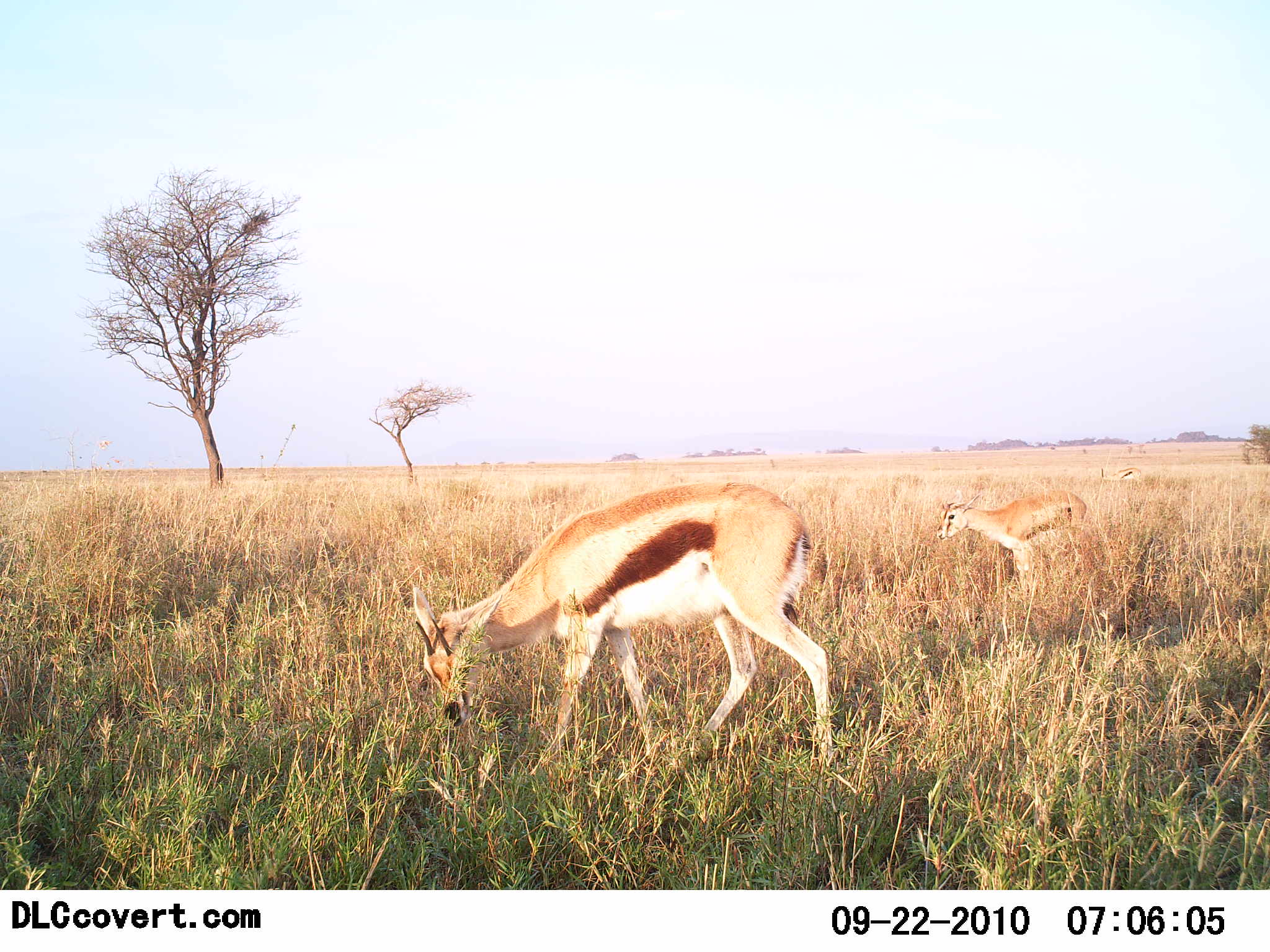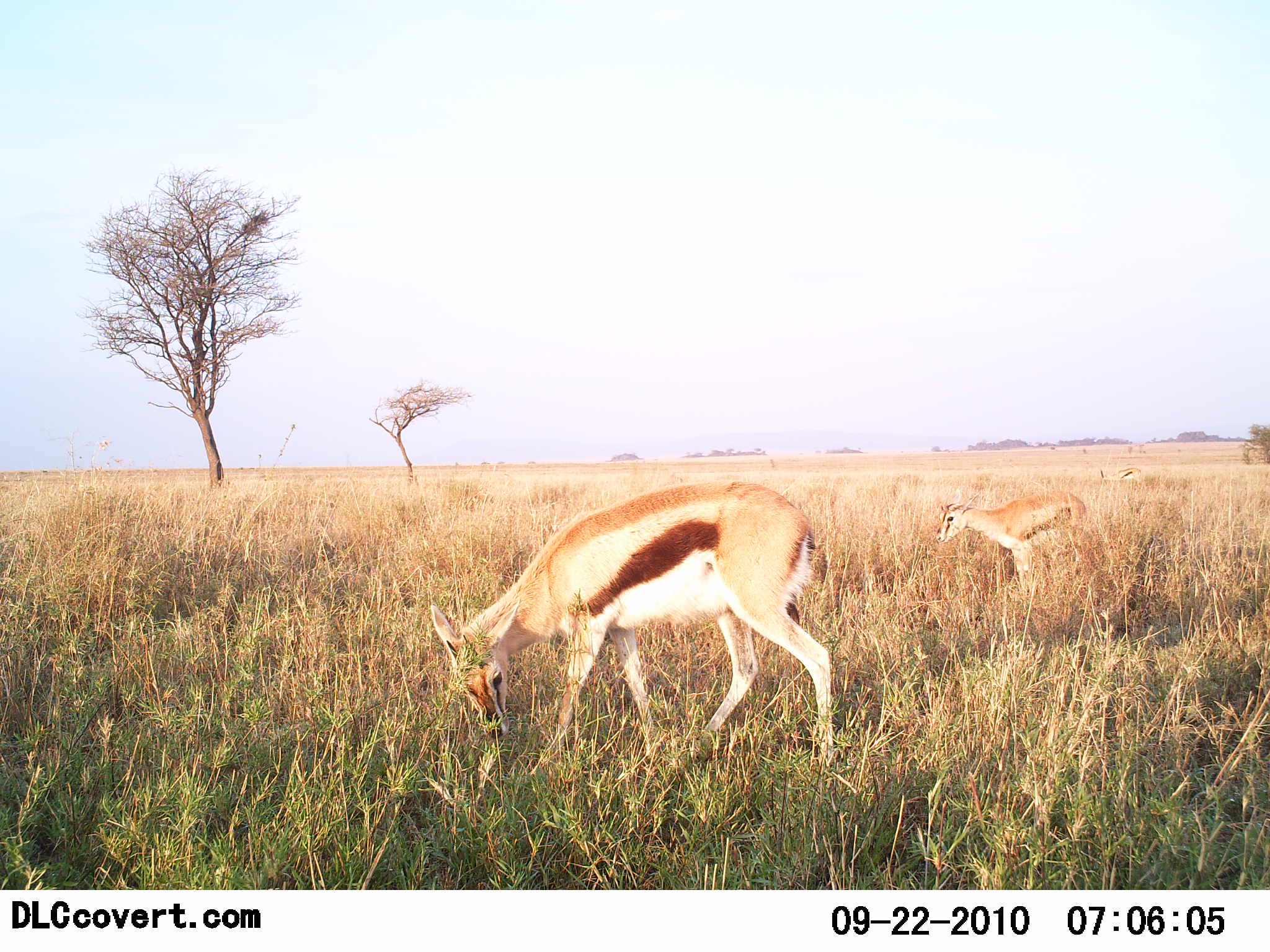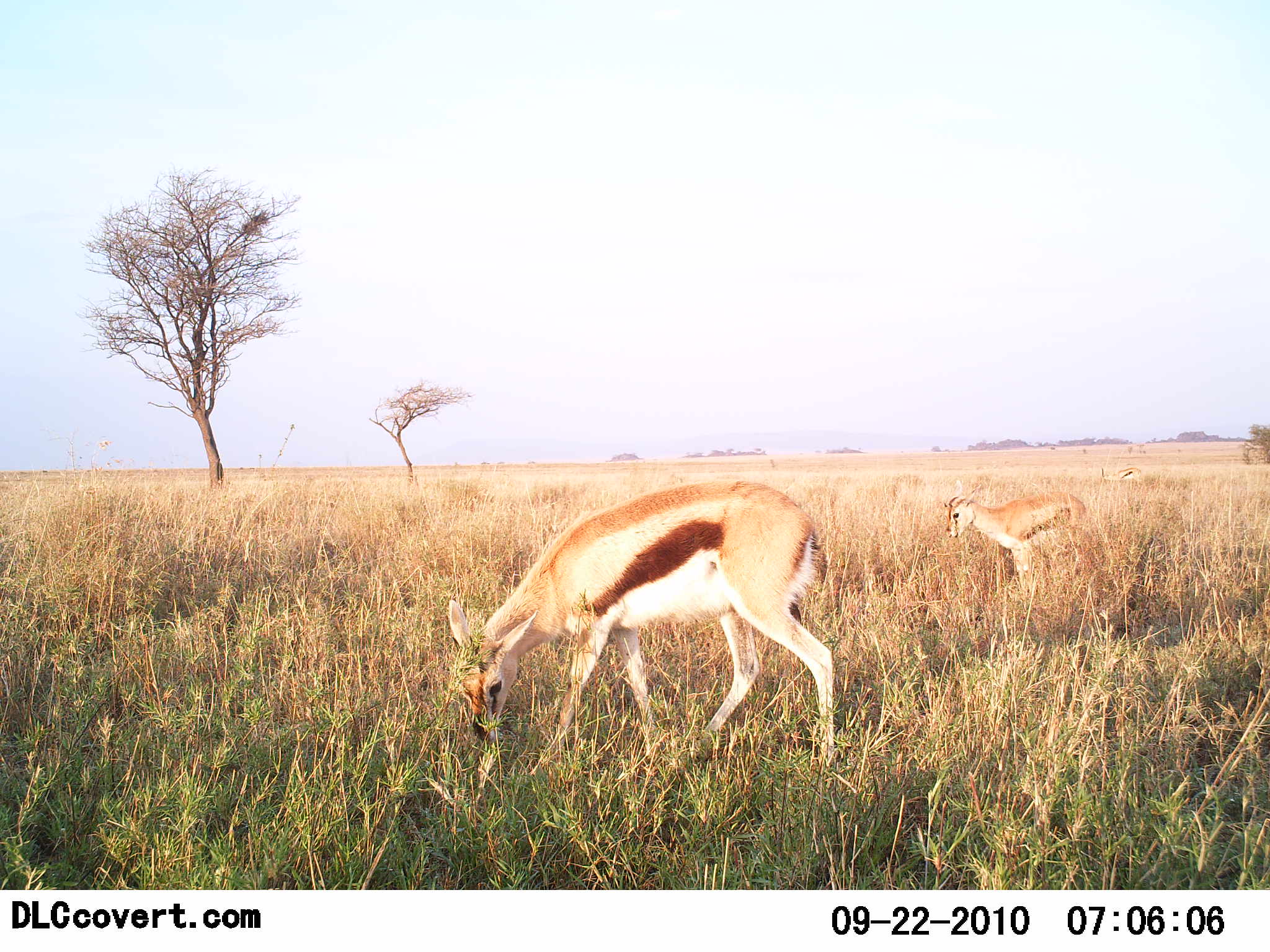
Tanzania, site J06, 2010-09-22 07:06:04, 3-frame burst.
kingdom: Animalia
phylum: Chordata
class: Mammalia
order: Artiodactyla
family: Bovidae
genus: Eudorcas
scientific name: Eudorcas thomsonii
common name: thomson's gazelle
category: gazellethomsons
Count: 2.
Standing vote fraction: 25%.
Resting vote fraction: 0%.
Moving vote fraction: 6%.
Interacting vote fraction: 0%.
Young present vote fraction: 25%.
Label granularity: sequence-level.